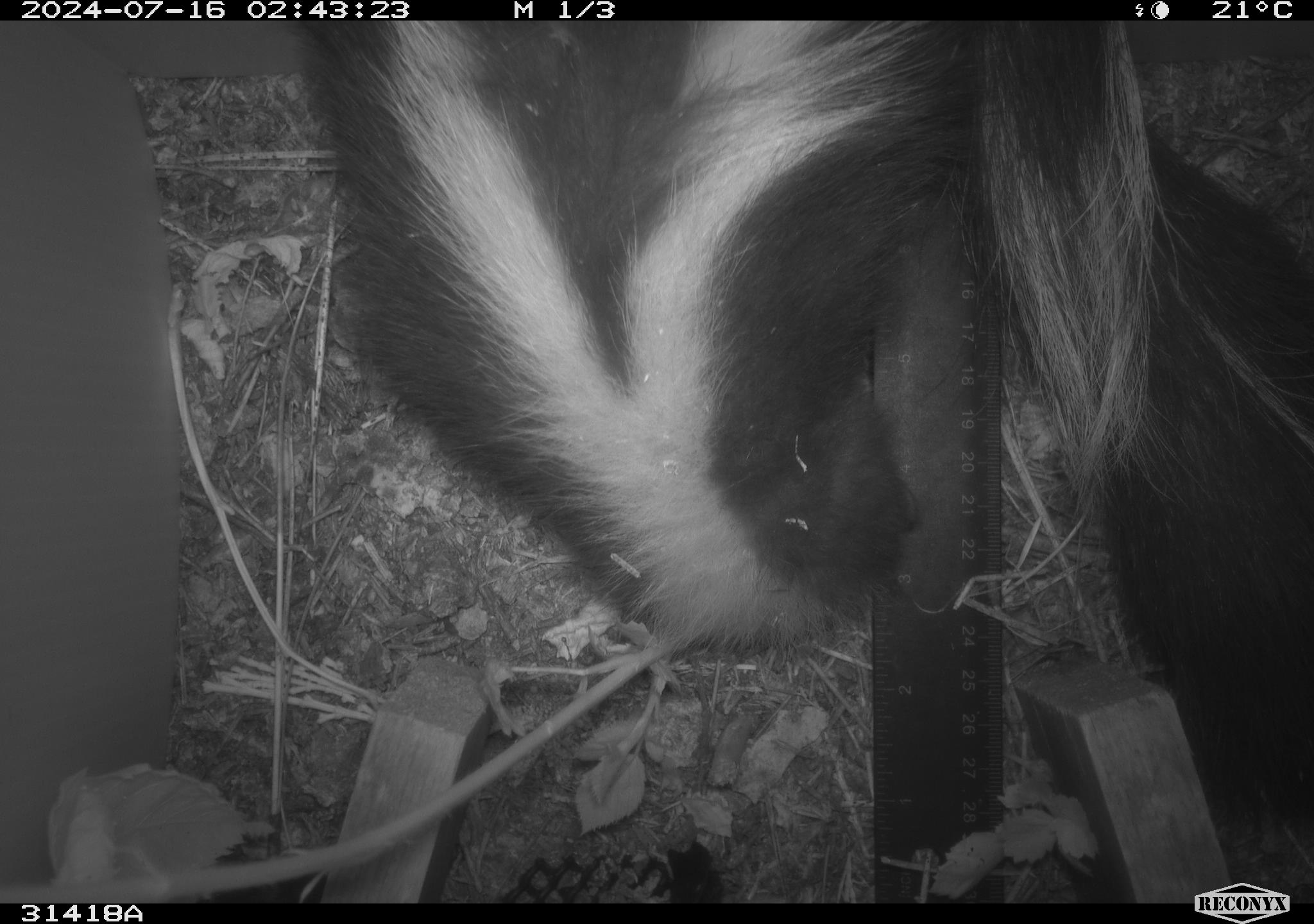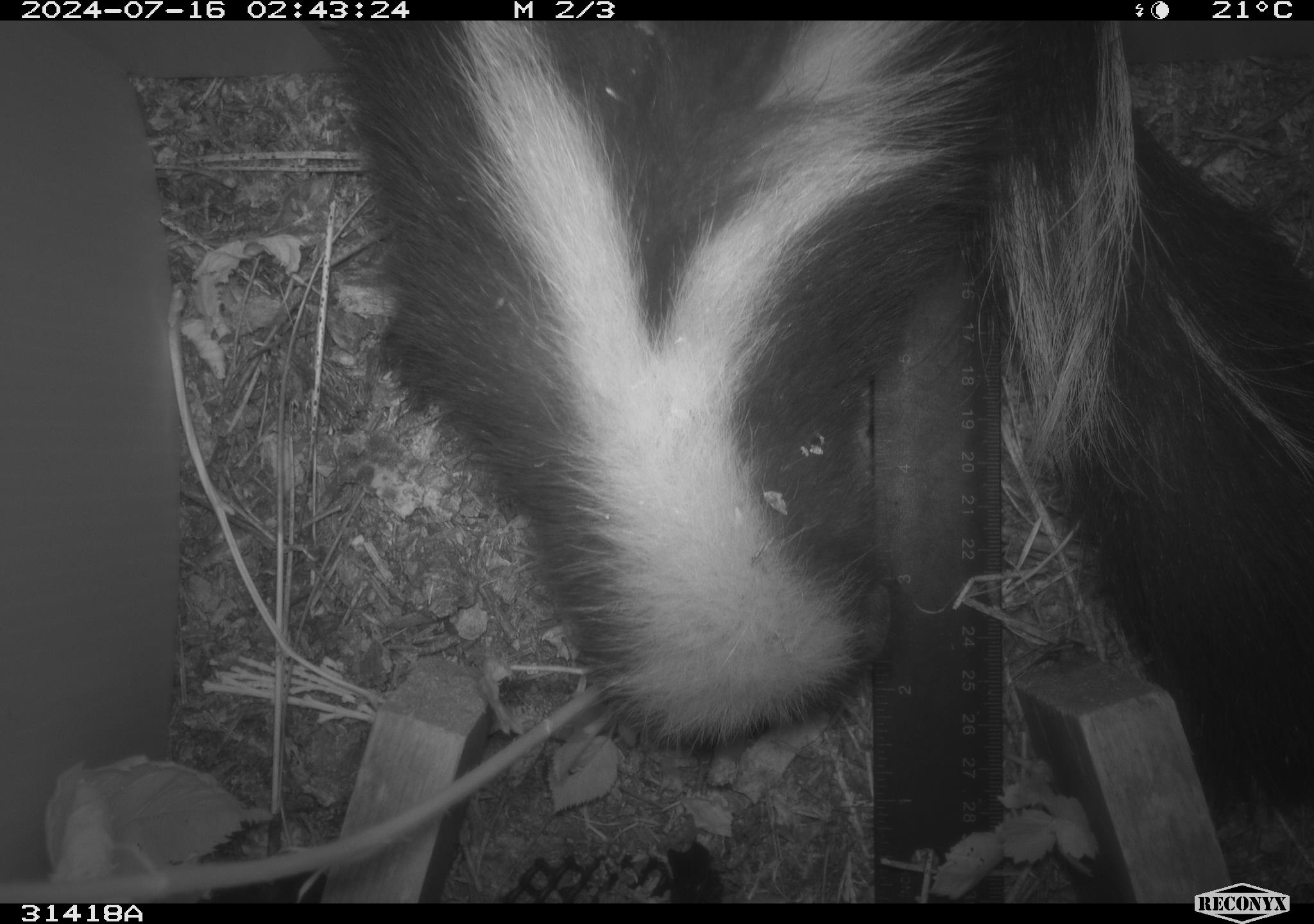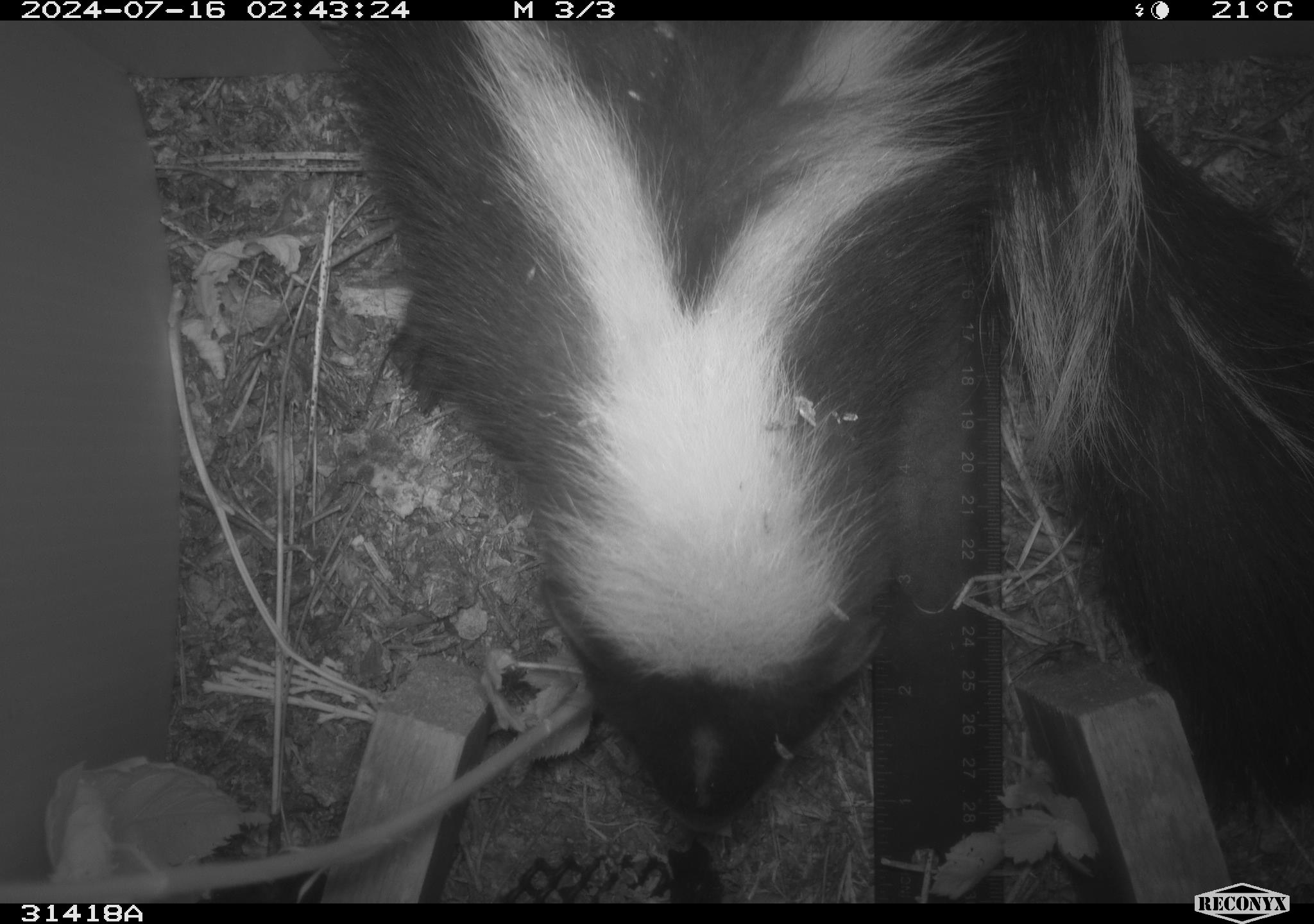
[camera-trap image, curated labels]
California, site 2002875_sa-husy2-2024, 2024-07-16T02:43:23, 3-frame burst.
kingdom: Animalia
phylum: Chordata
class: Mammalia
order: Carnivora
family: Mephitidae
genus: Mephitis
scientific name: Mephitis mephitis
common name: striped skunk